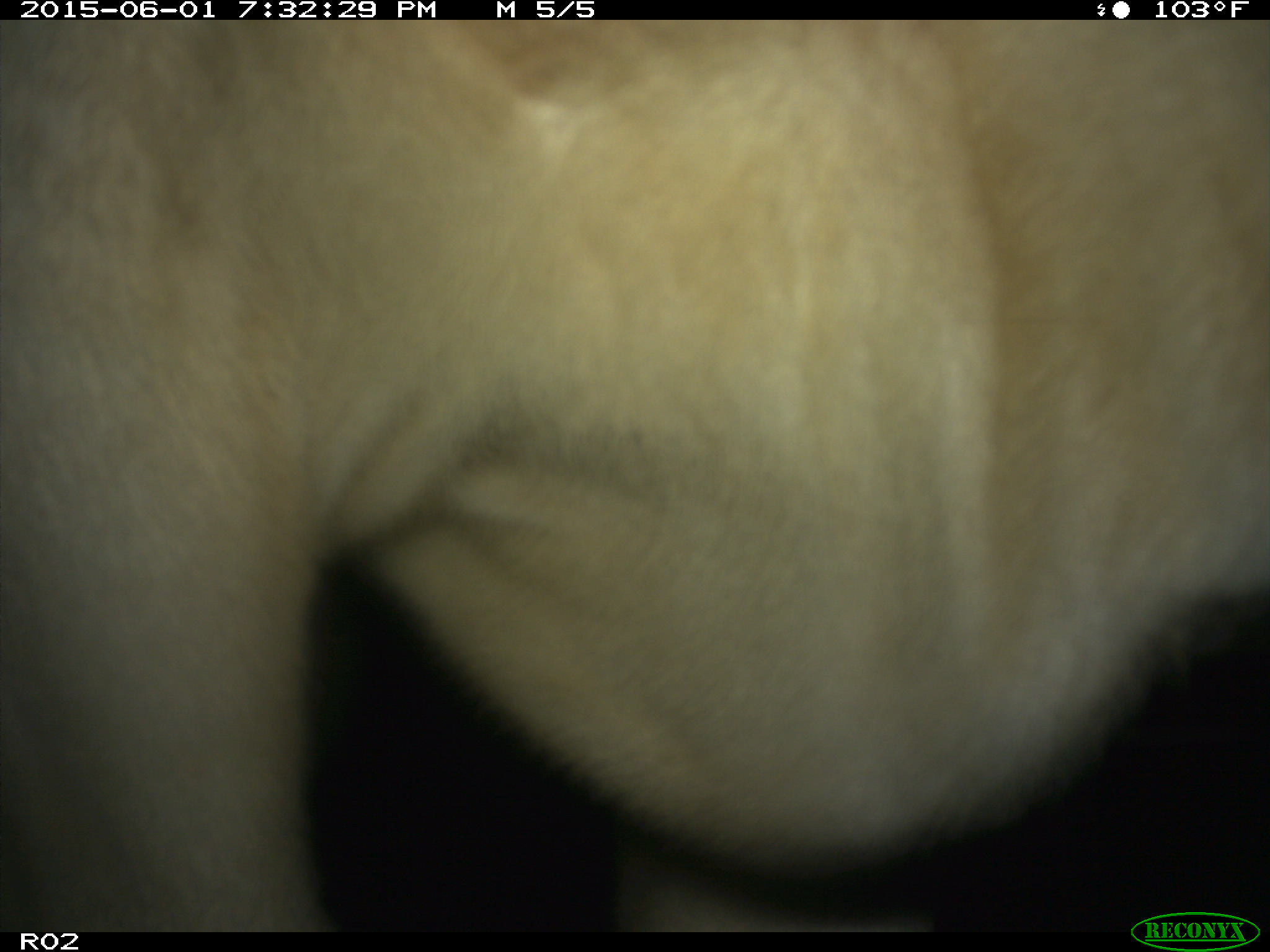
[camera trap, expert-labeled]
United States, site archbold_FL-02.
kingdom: Animalia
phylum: Chordata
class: Mammalia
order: Artiodactyla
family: Bovidae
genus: Bos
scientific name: Bos taurus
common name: domestic cow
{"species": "Bos taurus (domestic cow)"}